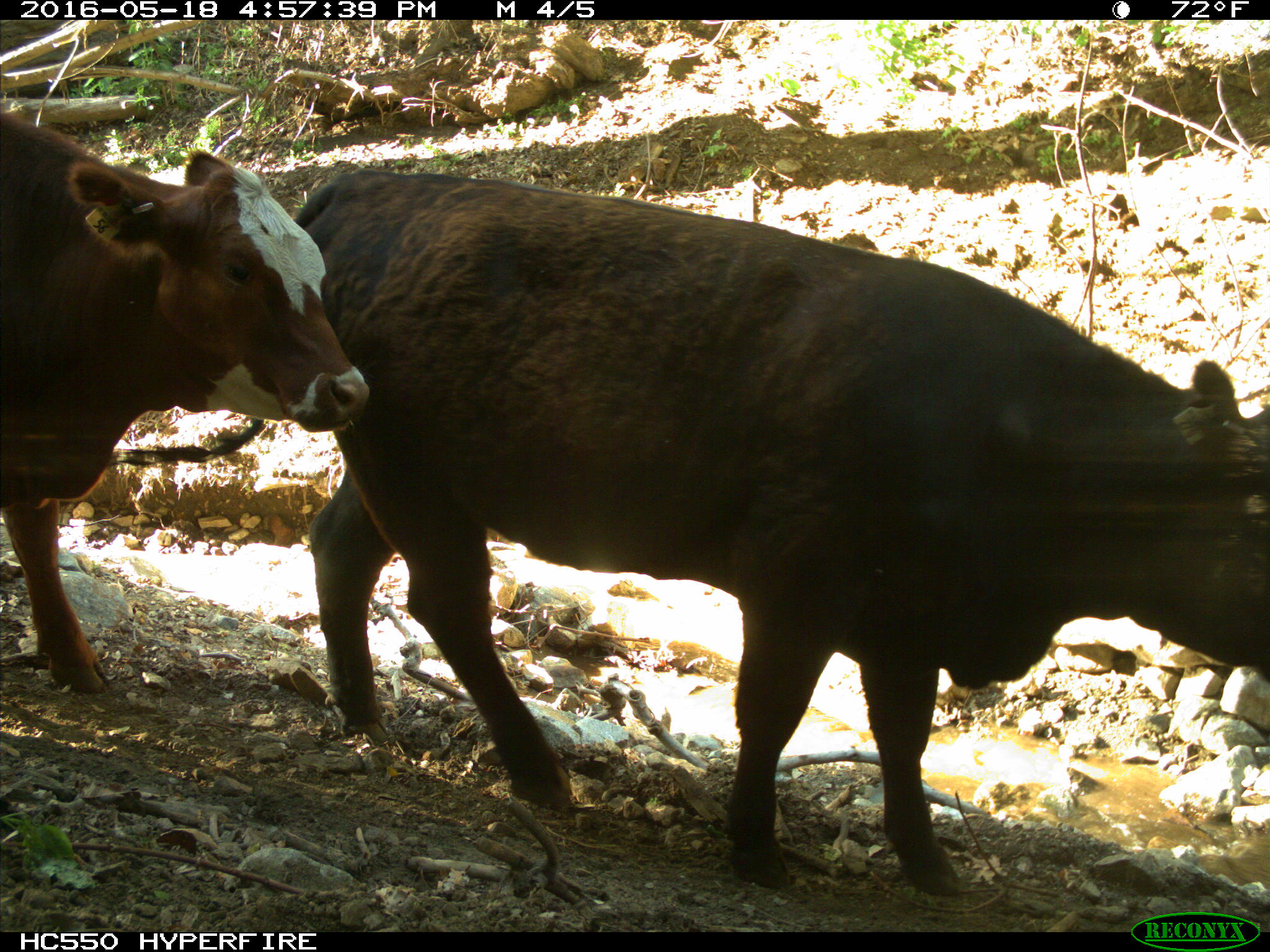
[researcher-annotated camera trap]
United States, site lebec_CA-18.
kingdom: Animalia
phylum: Chordata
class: Mammalia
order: Artiodactyla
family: Bovidae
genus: Bos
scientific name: Bos taurus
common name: domestic cow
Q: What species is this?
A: Bos taurus (domestic cow).